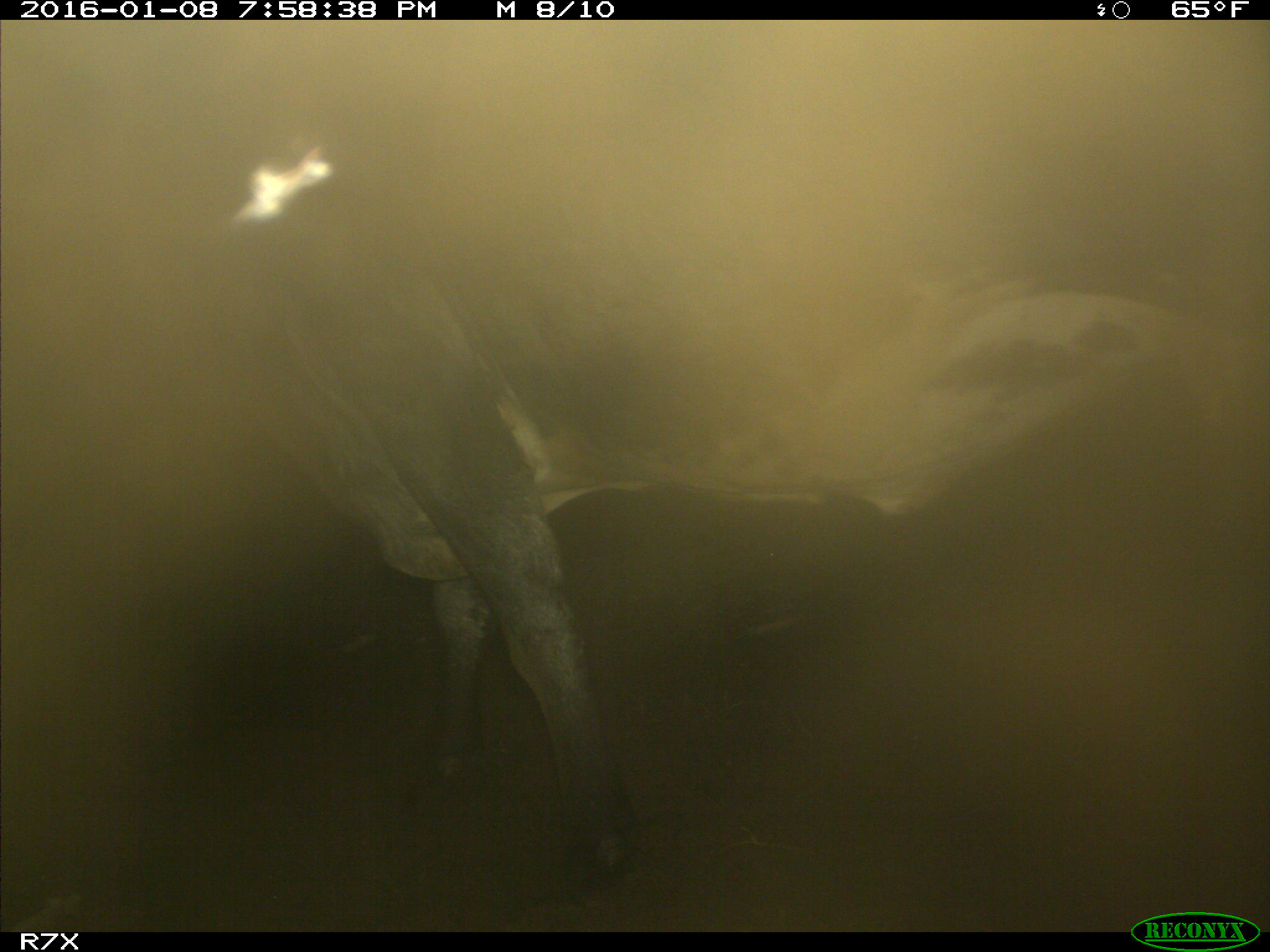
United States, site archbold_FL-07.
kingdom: Animalia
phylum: Chordata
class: Mammalia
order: Artiodactyla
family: Bovidae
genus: Bos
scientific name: Bos taurus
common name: domestic cow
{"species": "Bos taurus (domestic cow)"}